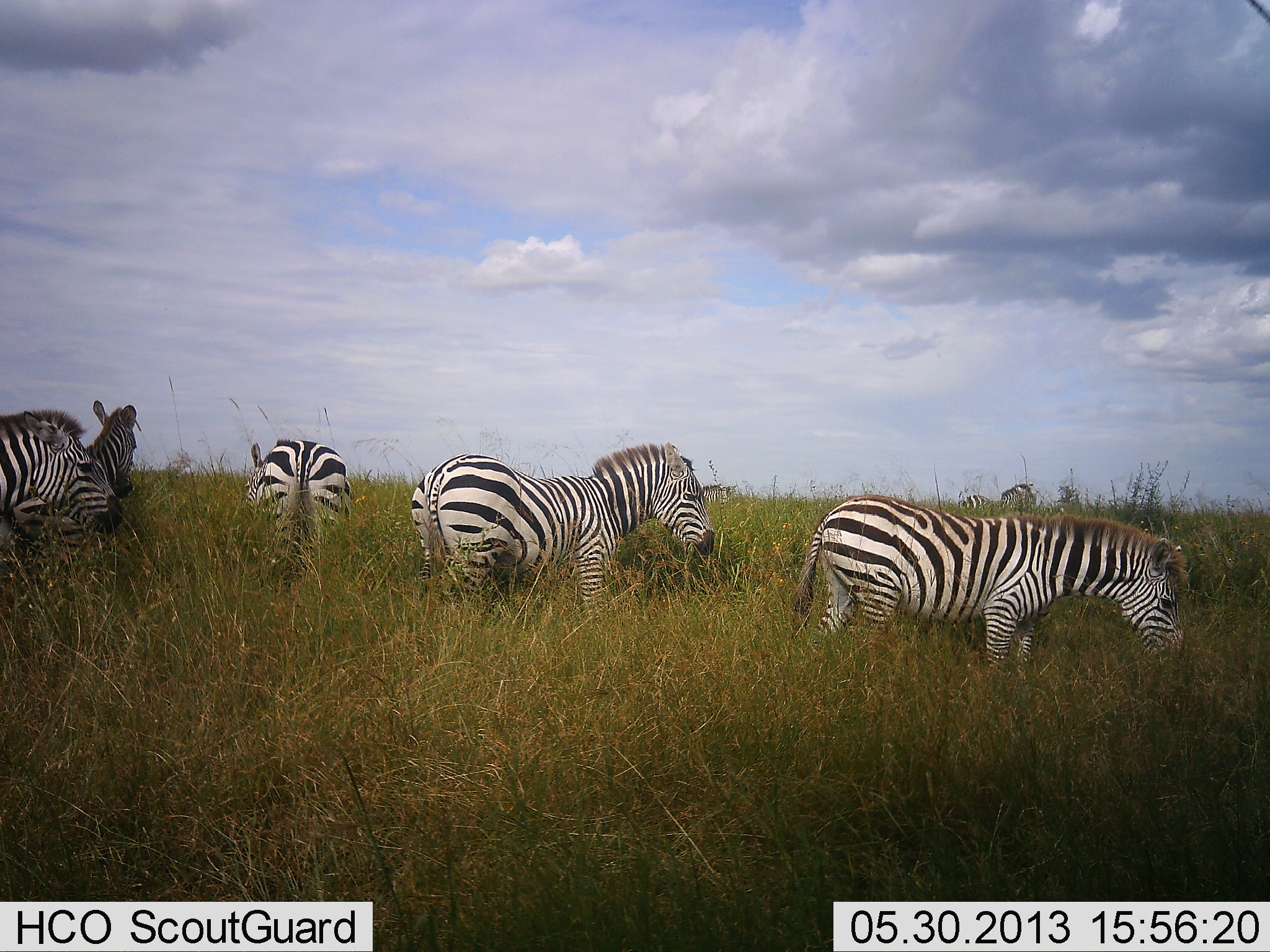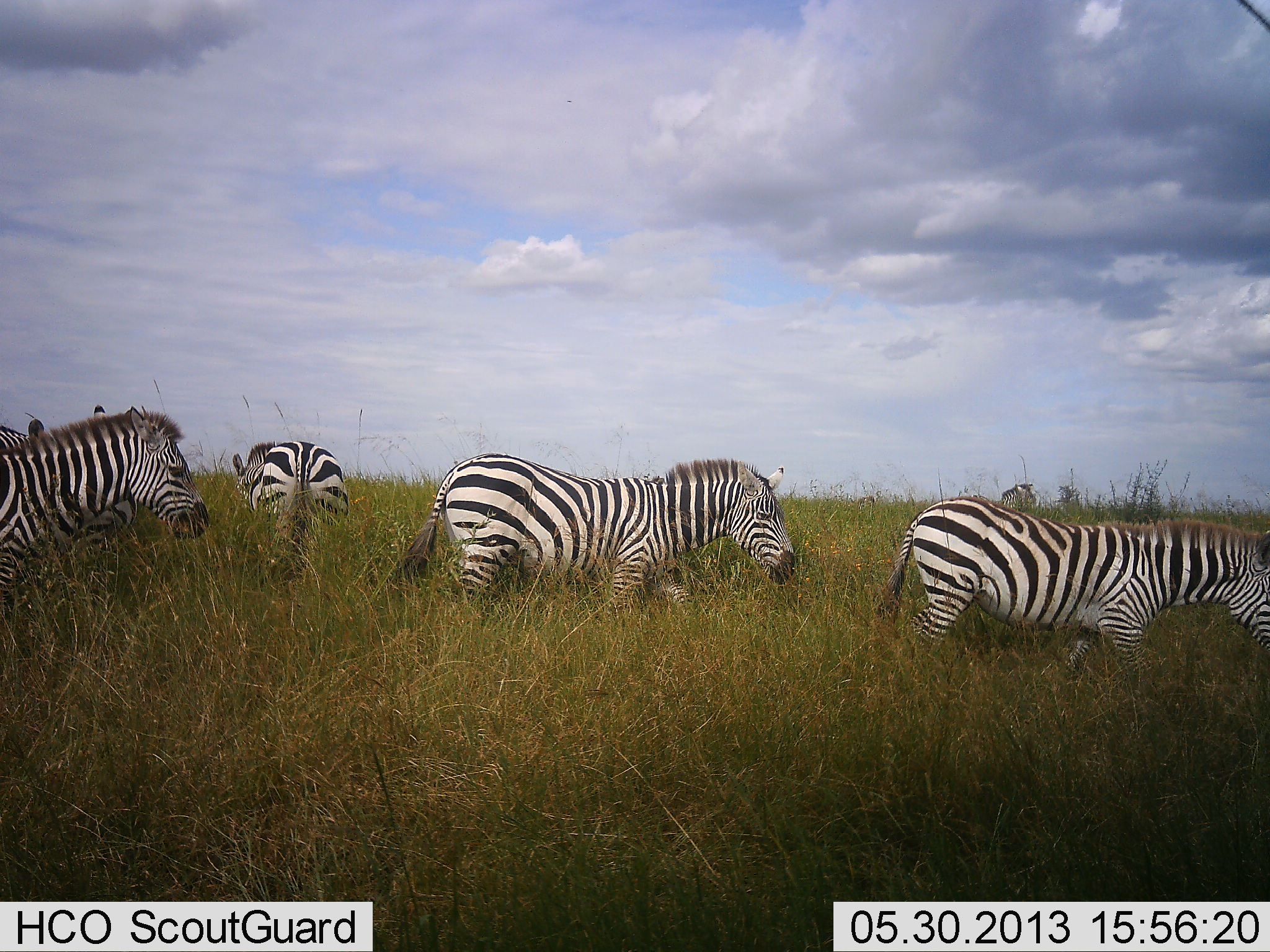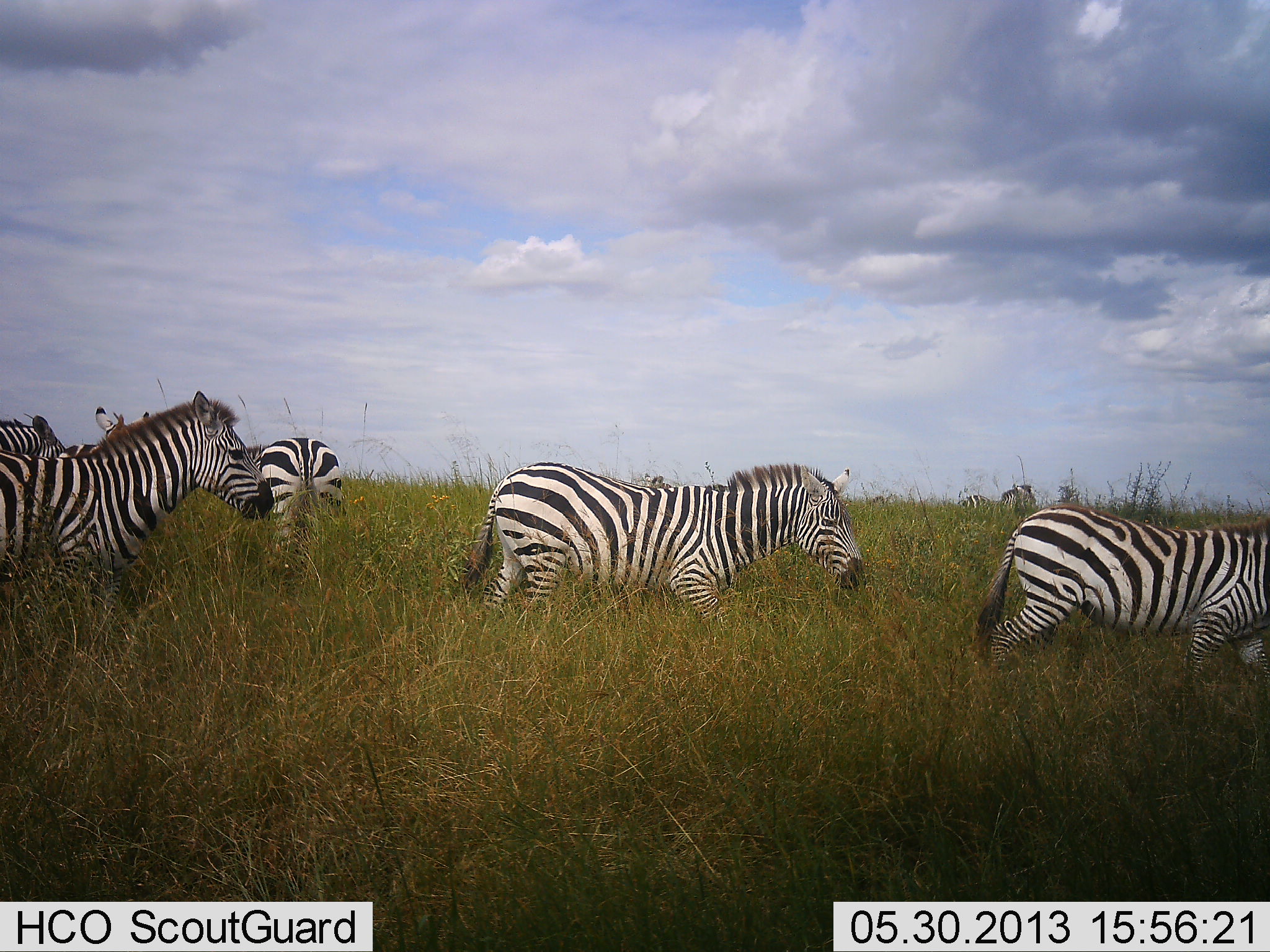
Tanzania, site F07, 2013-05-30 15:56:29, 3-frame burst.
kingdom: Animalia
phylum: Chordata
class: Mammalia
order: Perissodactyla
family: Equidae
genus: Equus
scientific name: Equus quagga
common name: plains zebra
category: zebra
Zebra (plains zebra) (Equus quagga), count 7. Behavior (volunteer vote fractions): standing 50%, resting 0%, moving 90%, interacting 10%. Young present (vote fraction): 0%. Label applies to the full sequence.